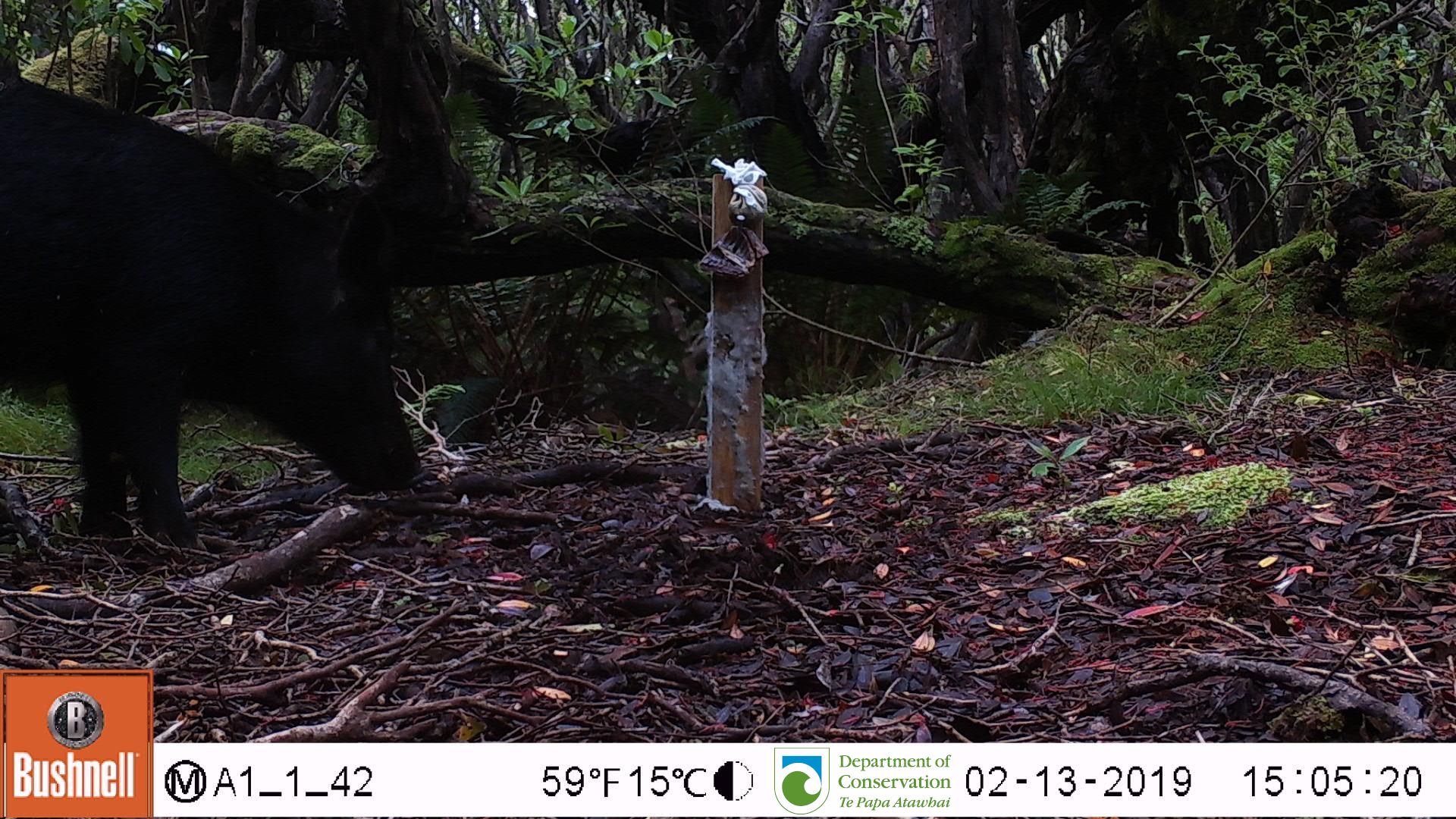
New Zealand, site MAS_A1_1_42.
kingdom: Animalia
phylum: Chordata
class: Mammalia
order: Artiodactyla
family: Suidae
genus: Sus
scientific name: Sus scrofa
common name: pig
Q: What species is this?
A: Pig (Sus scrofa).